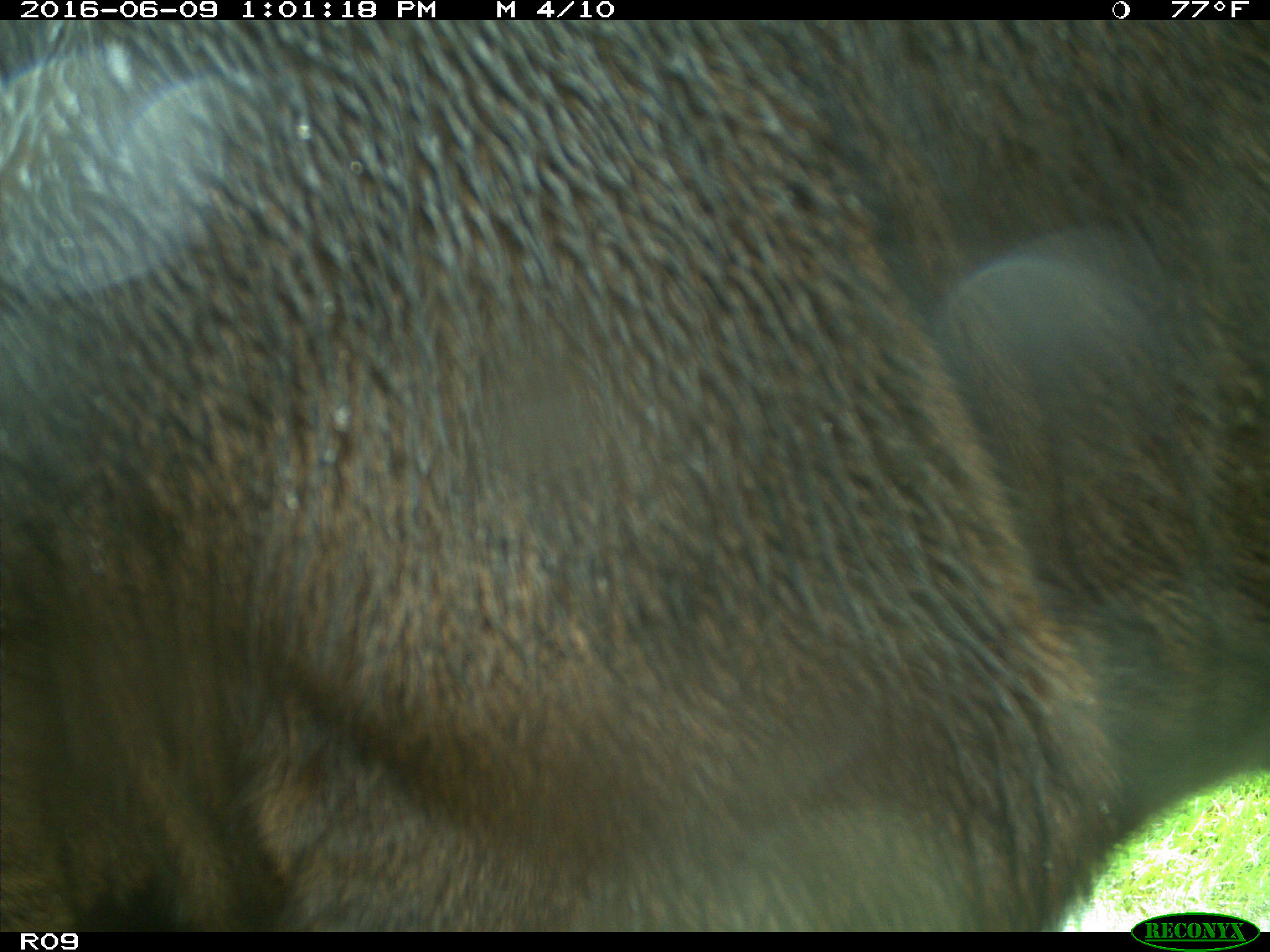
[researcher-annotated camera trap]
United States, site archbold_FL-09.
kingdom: Animalia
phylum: Chordata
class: Mammalia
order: Artiodactyla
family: Bovidae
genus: Bos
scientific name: Bos taurus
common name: domestic cow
Bos taurus (domestic cow).